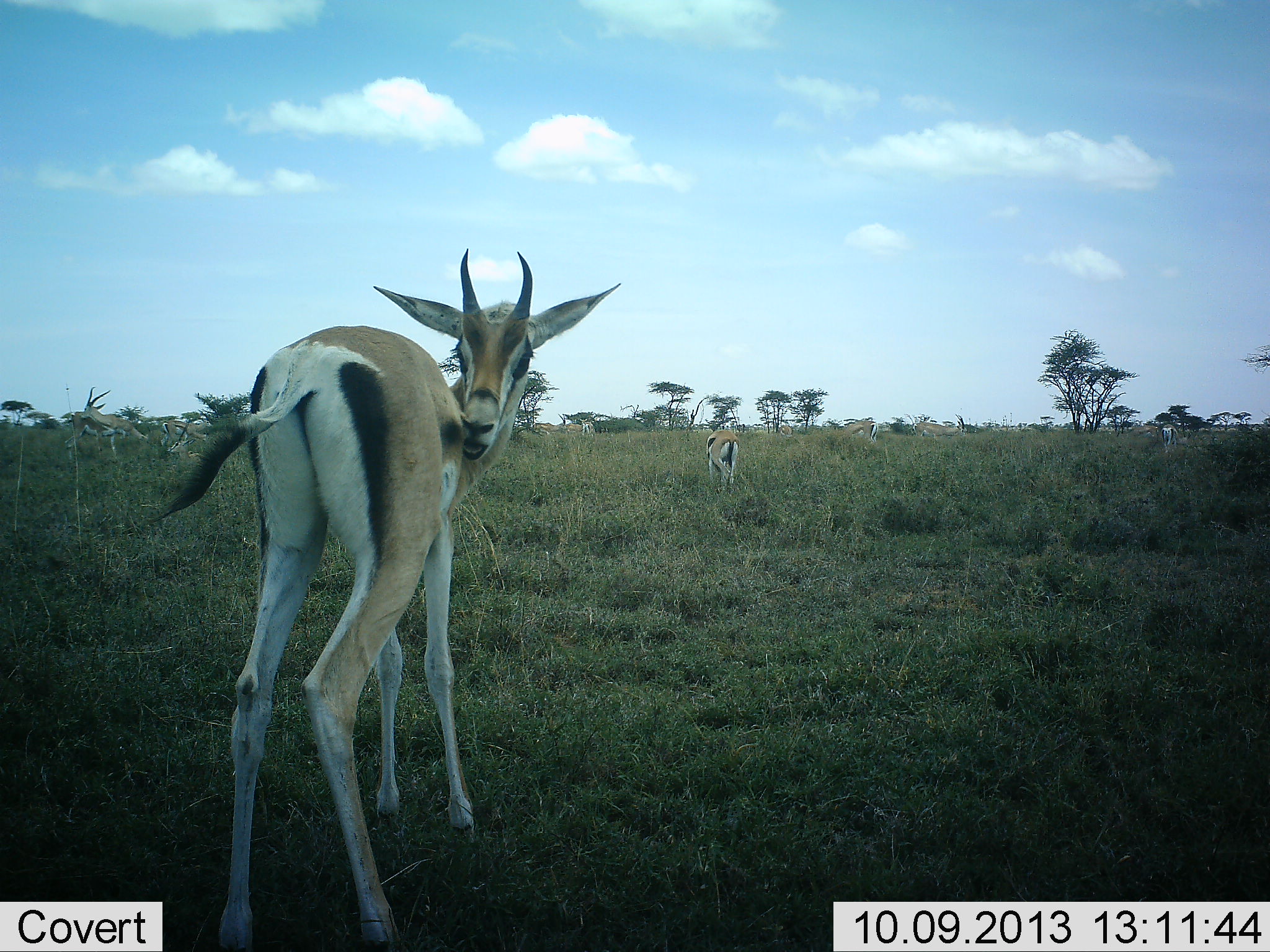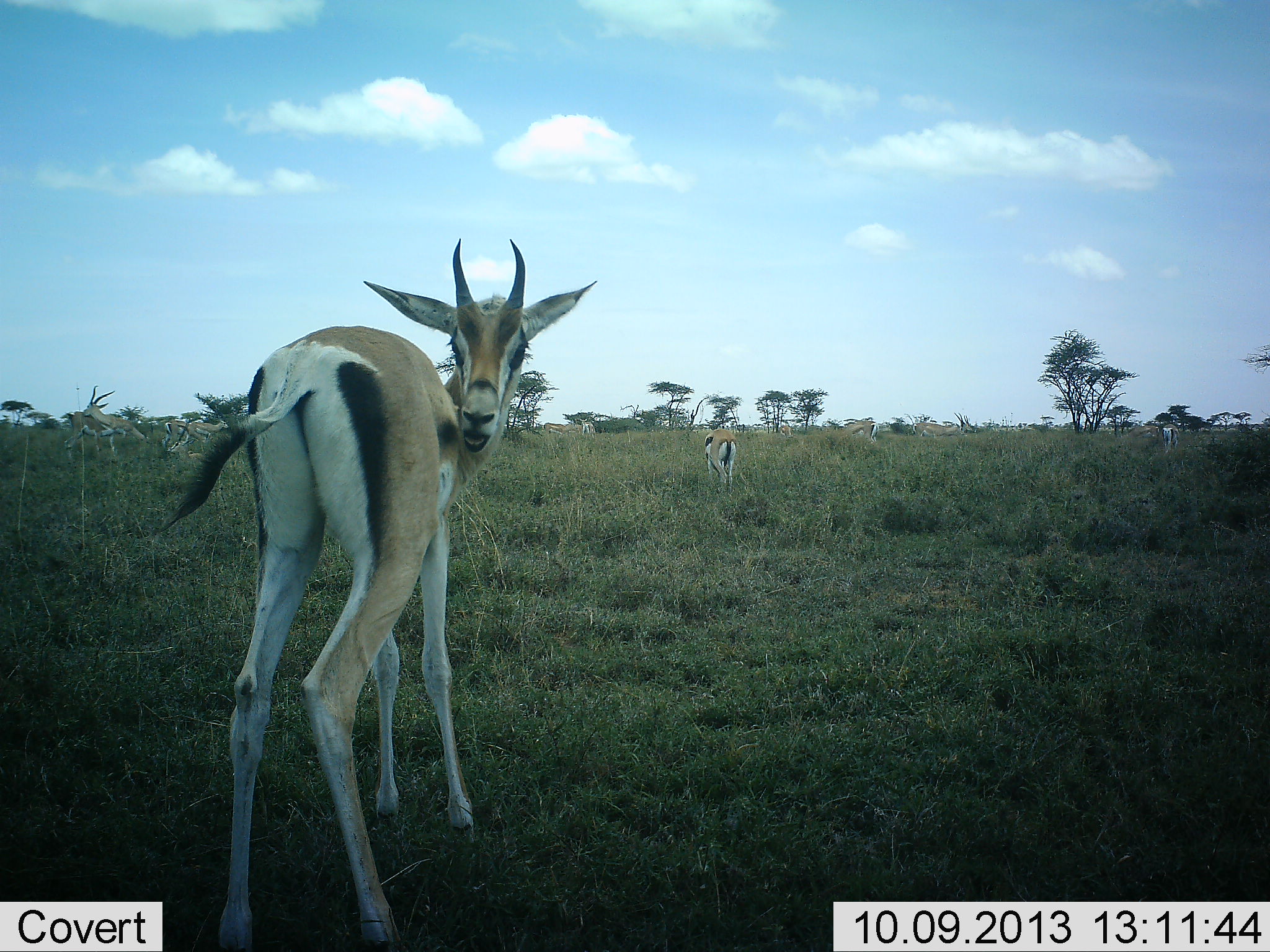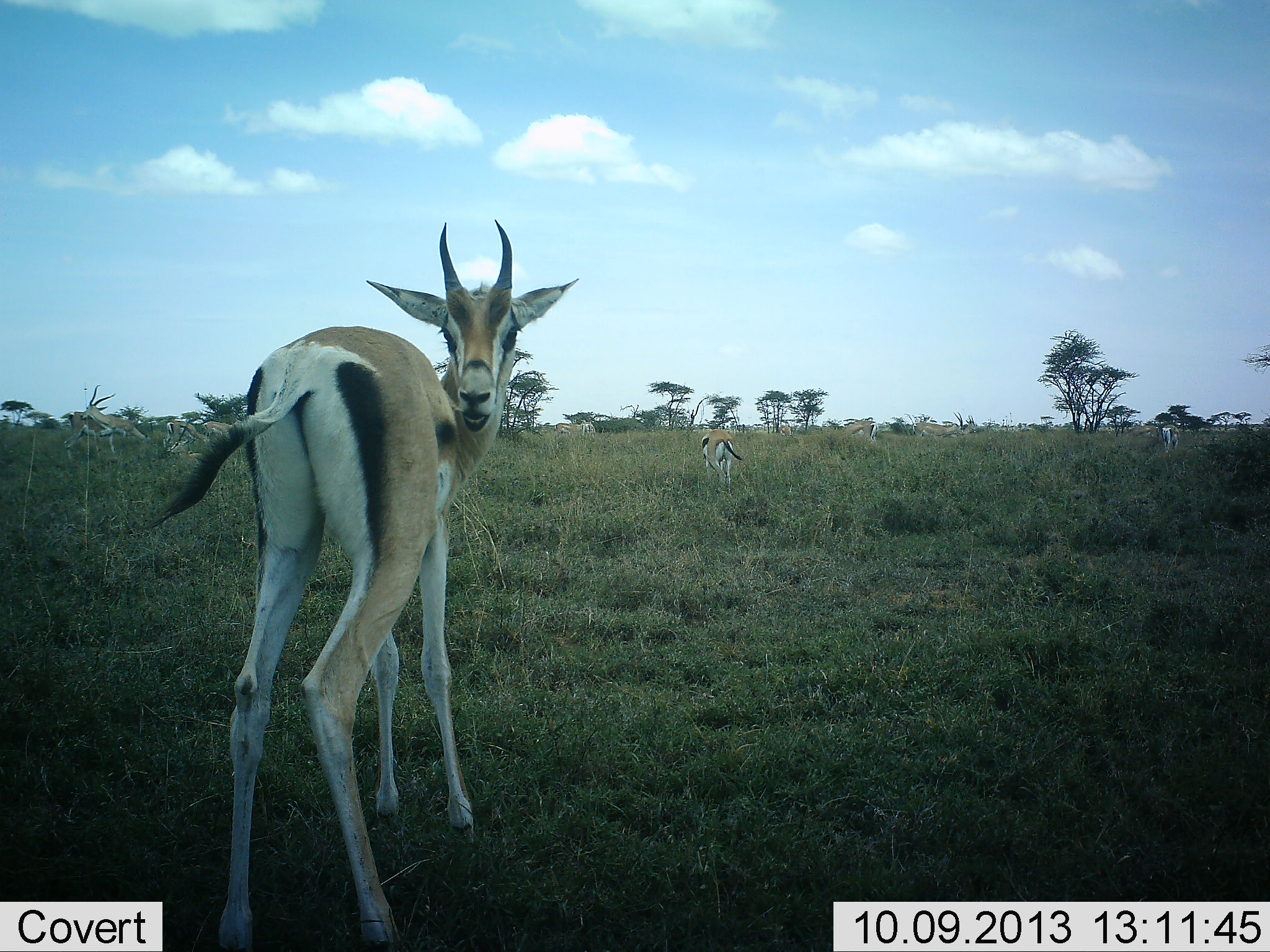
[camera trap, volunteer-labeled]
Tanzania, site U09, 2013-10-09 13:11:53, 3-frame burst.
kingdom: Animalia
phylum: Chordata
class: Mammalia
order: Artiodactyla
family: Bovidae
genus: Eudorcas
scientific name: Eudorcas thomsonii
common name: thomson's gazelle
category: gazellethomsons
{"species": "gazellethomsons (thomson's gazelle) (Eudorcas thomsonii)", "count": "4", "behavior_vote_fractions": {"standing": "82%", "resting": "9%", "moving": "23%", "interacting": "9%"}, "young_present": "0%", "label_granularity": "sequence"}